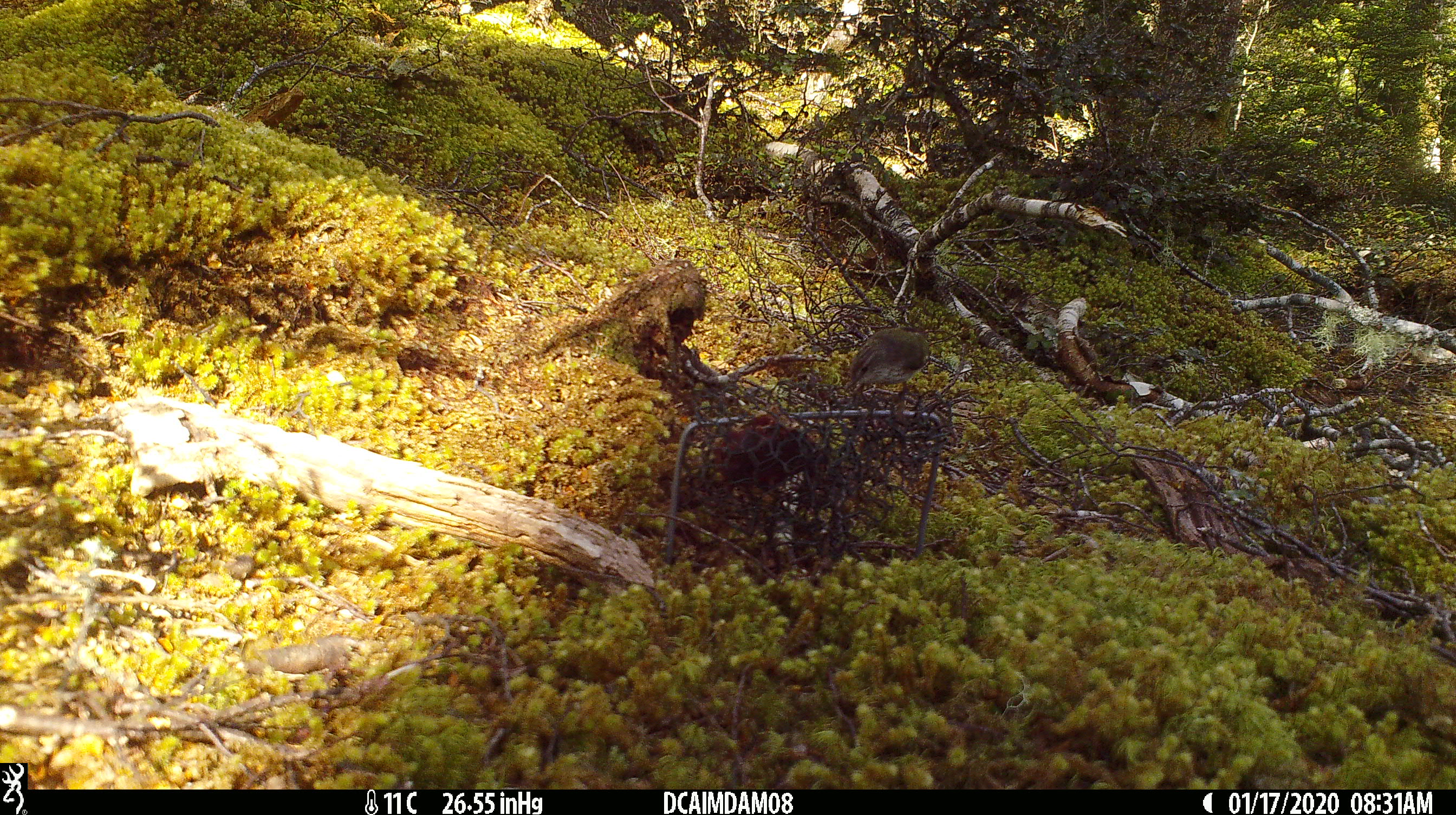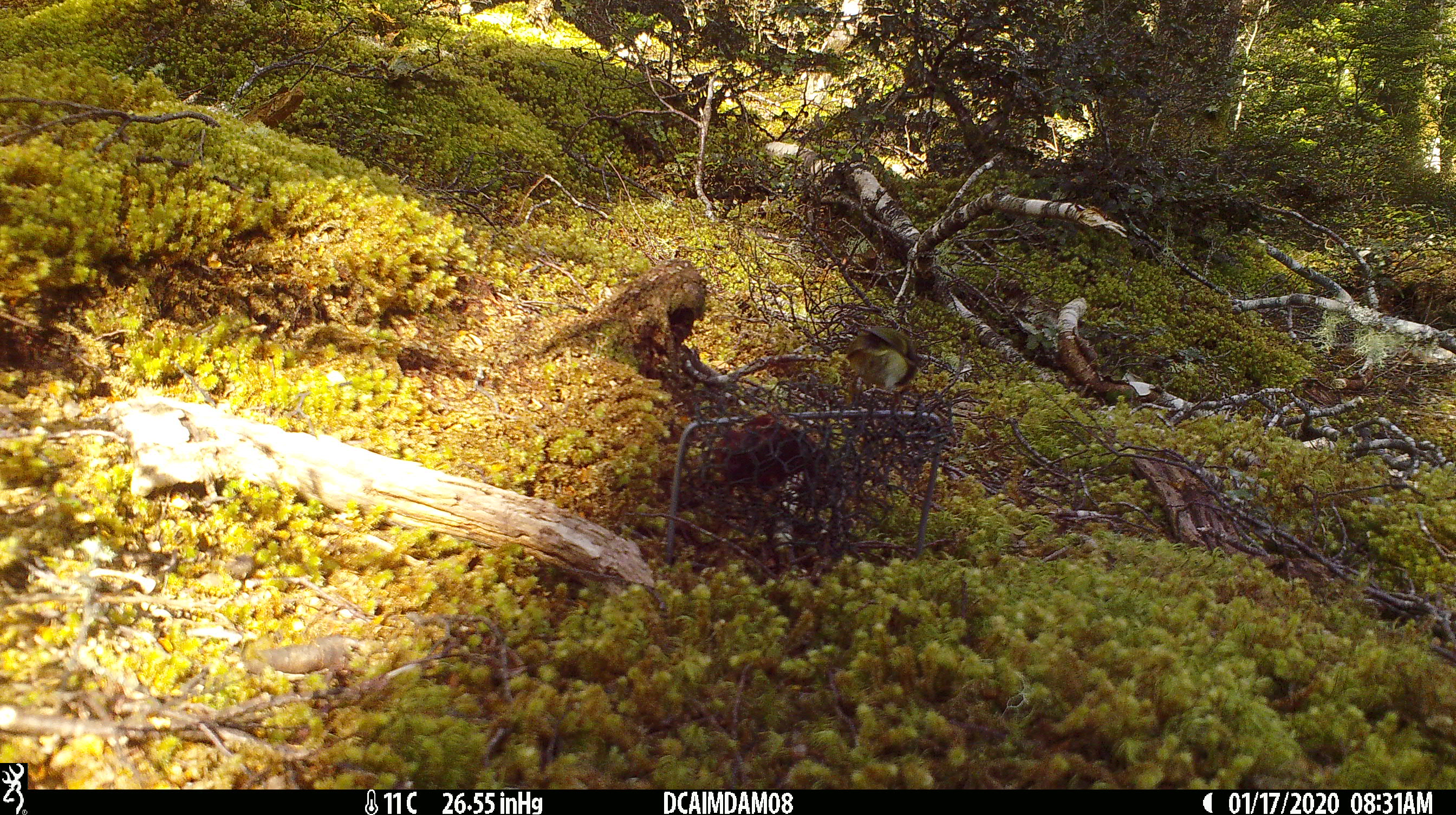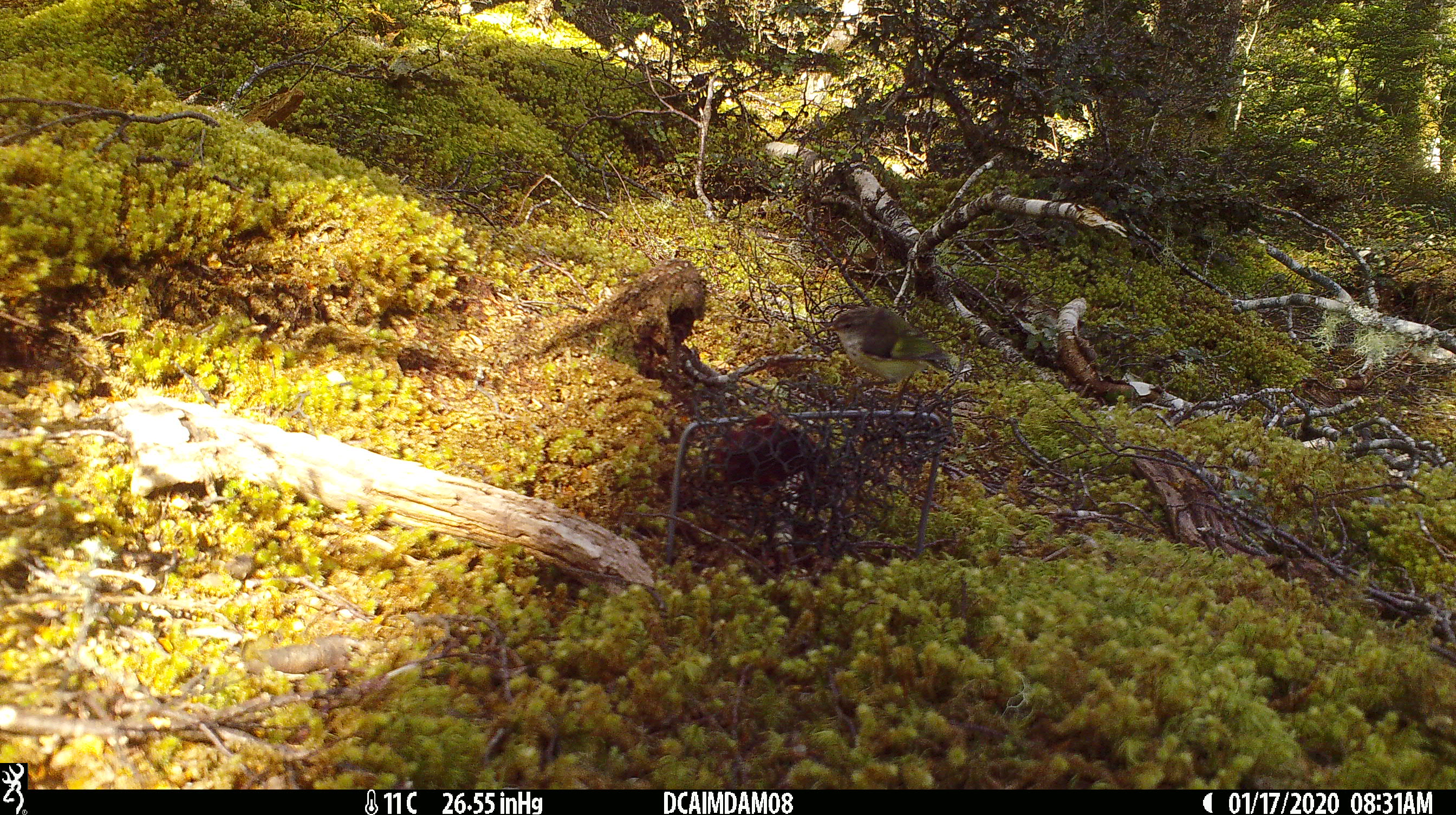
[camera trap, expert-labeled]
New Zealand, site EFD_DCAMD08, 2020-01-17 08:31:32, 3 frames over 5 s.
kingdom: Animalia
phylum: Chordata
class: Aves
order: Passeriformes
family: Acanthisittidae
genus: Acanthisitta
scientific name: Acanthisitta chloris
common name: rifleman